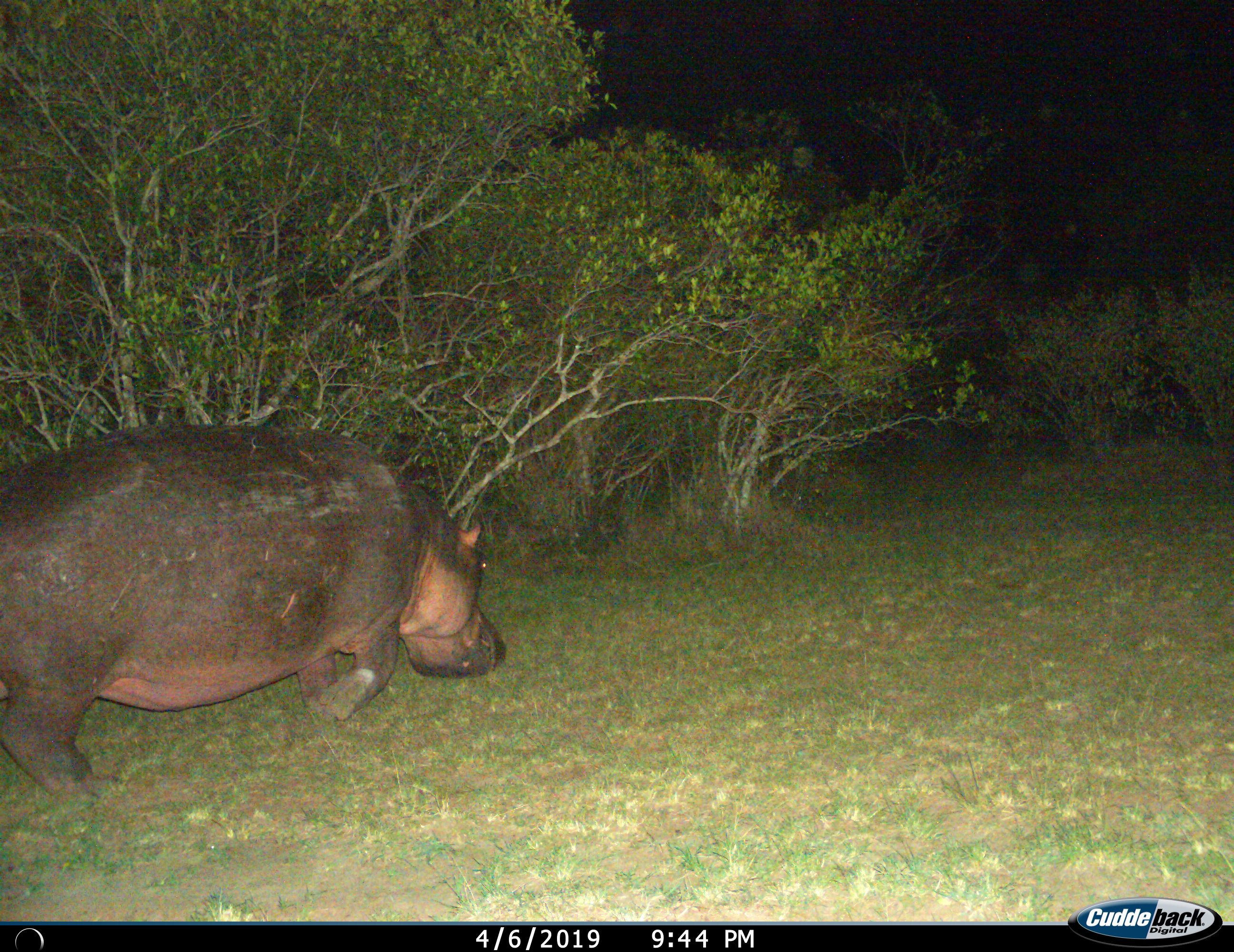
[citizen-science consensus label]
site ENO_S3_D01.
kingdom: Animalia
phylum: Chordata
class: Mammalia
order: Artiodactyla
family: Hippopotamidae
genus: Hippopotamus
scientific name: Hippopotamus amphibius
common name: hippopotamus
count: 1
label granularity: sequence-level